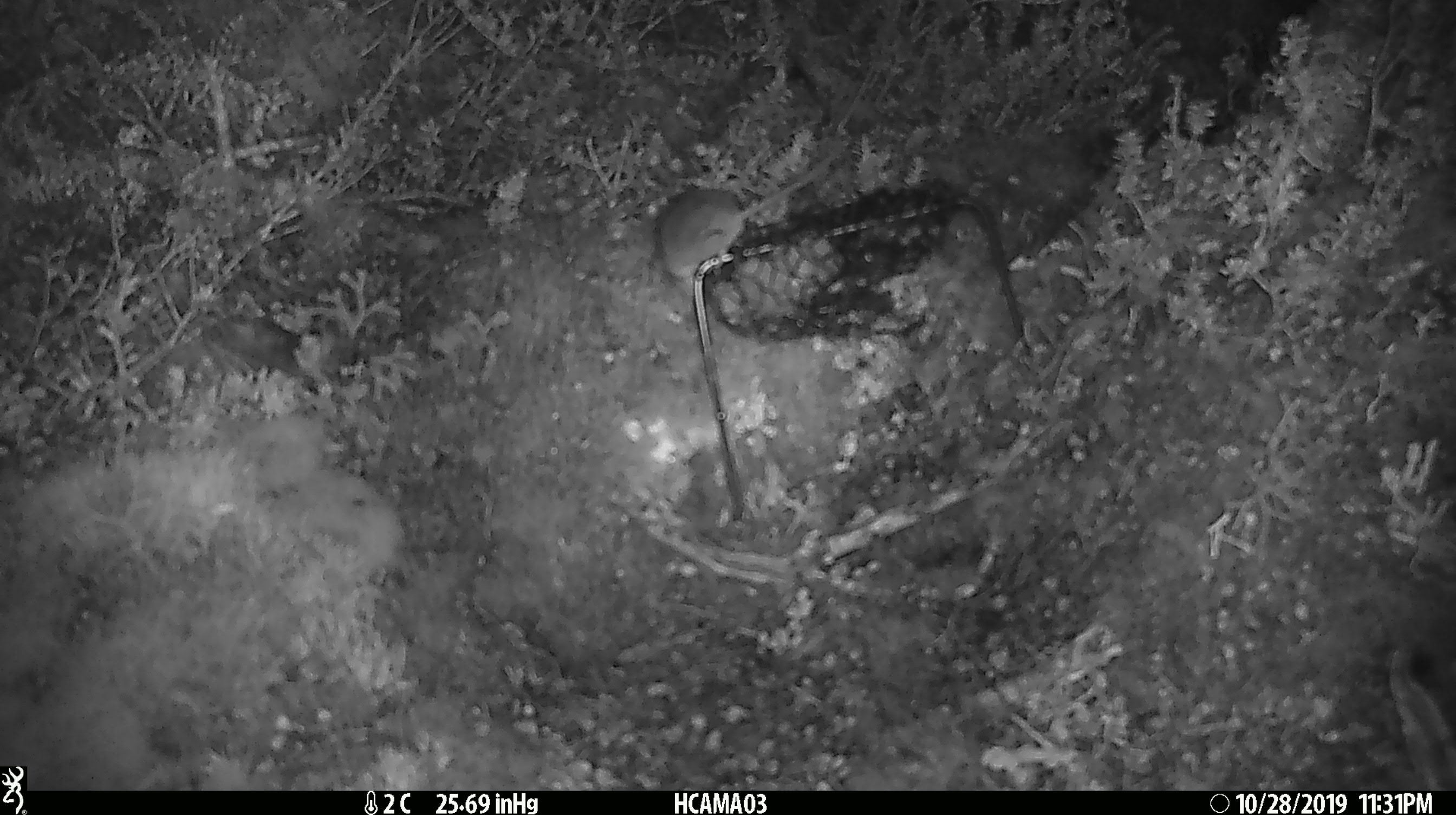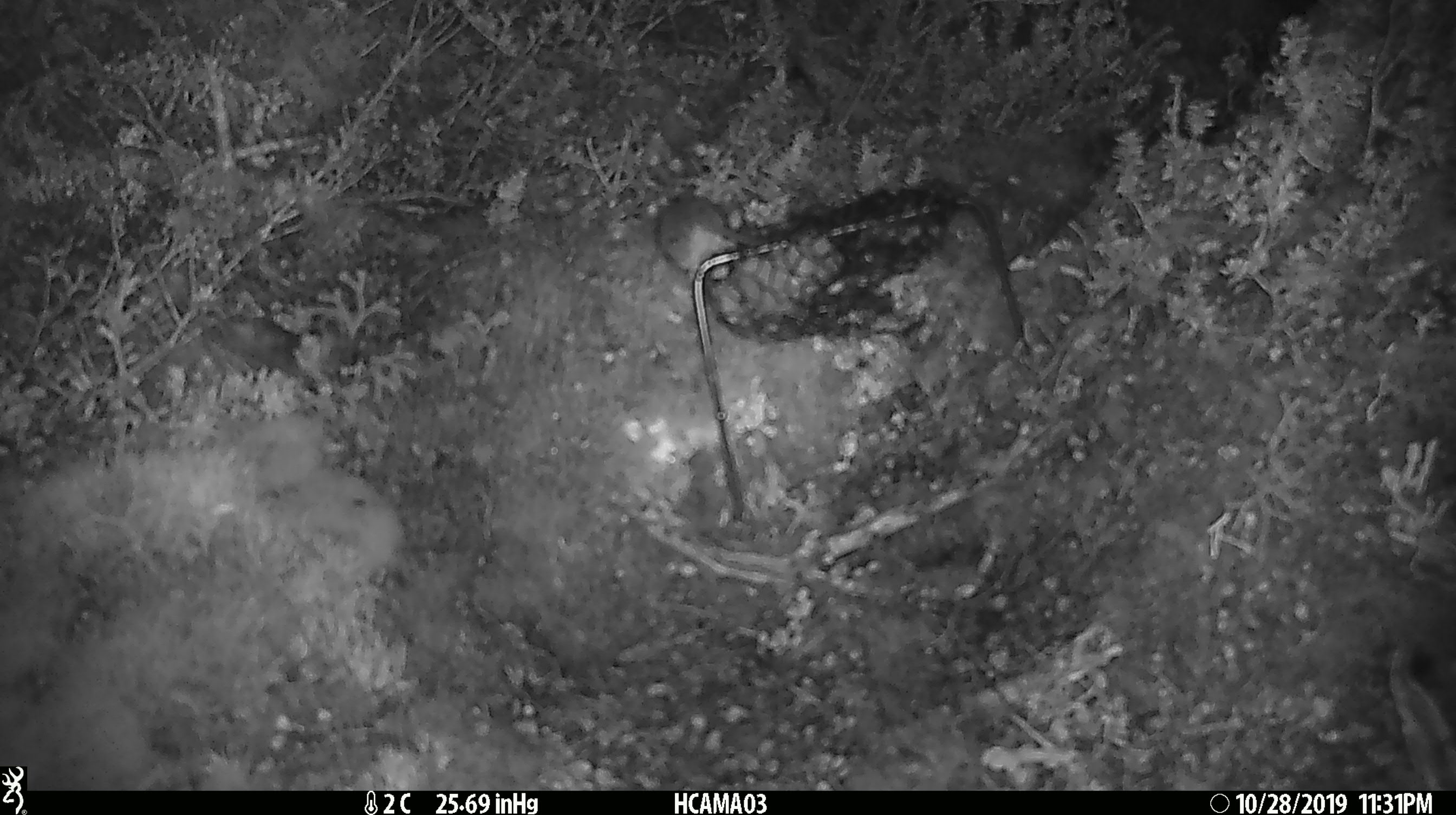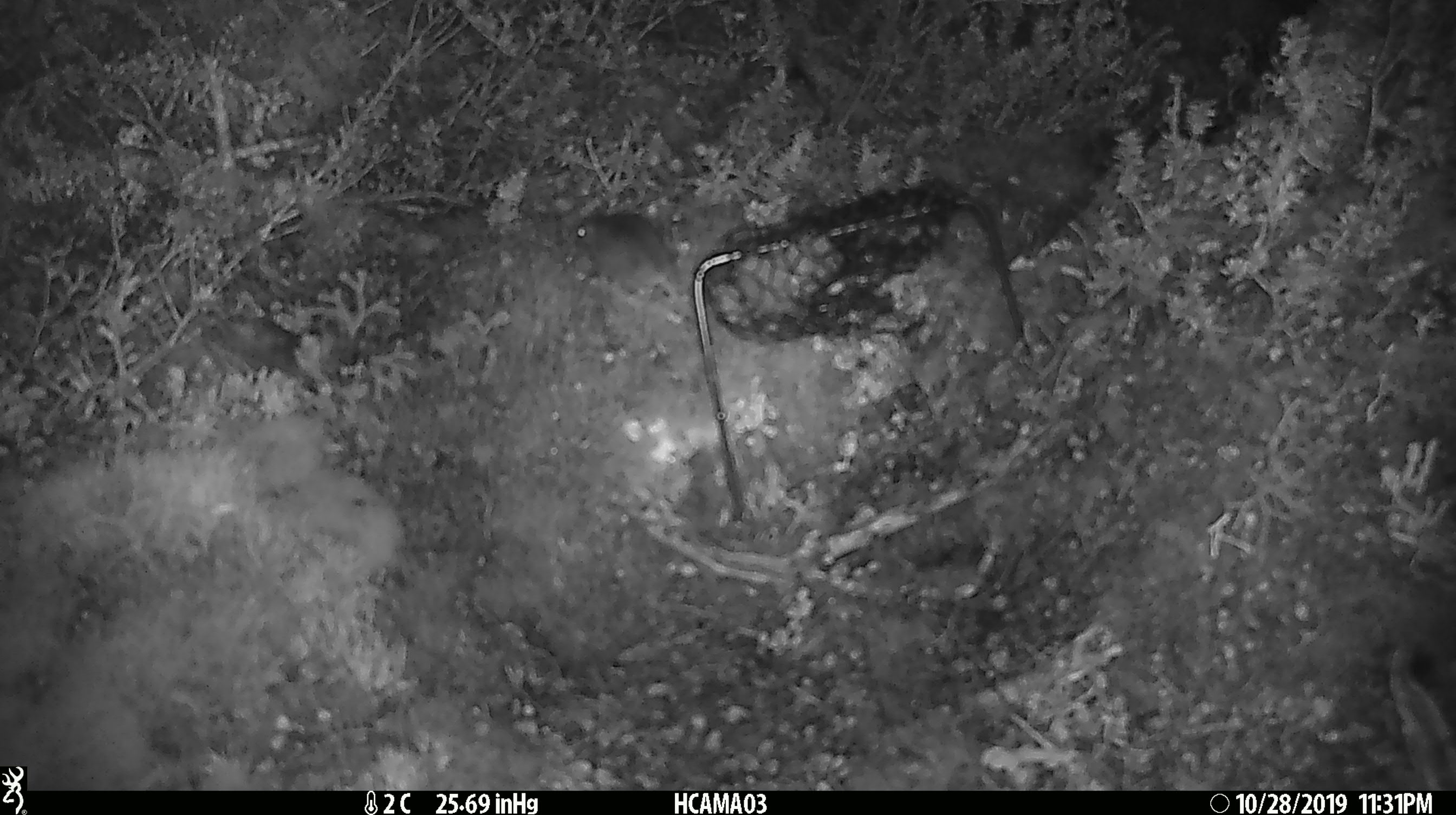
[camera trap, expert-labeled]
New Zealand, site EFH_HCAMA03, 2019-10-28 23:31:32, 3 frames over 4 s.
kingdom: Animalia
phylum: Chordata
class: Mammalia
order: Rodentia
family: Muridae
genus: Mus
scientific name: Mus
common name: mouse